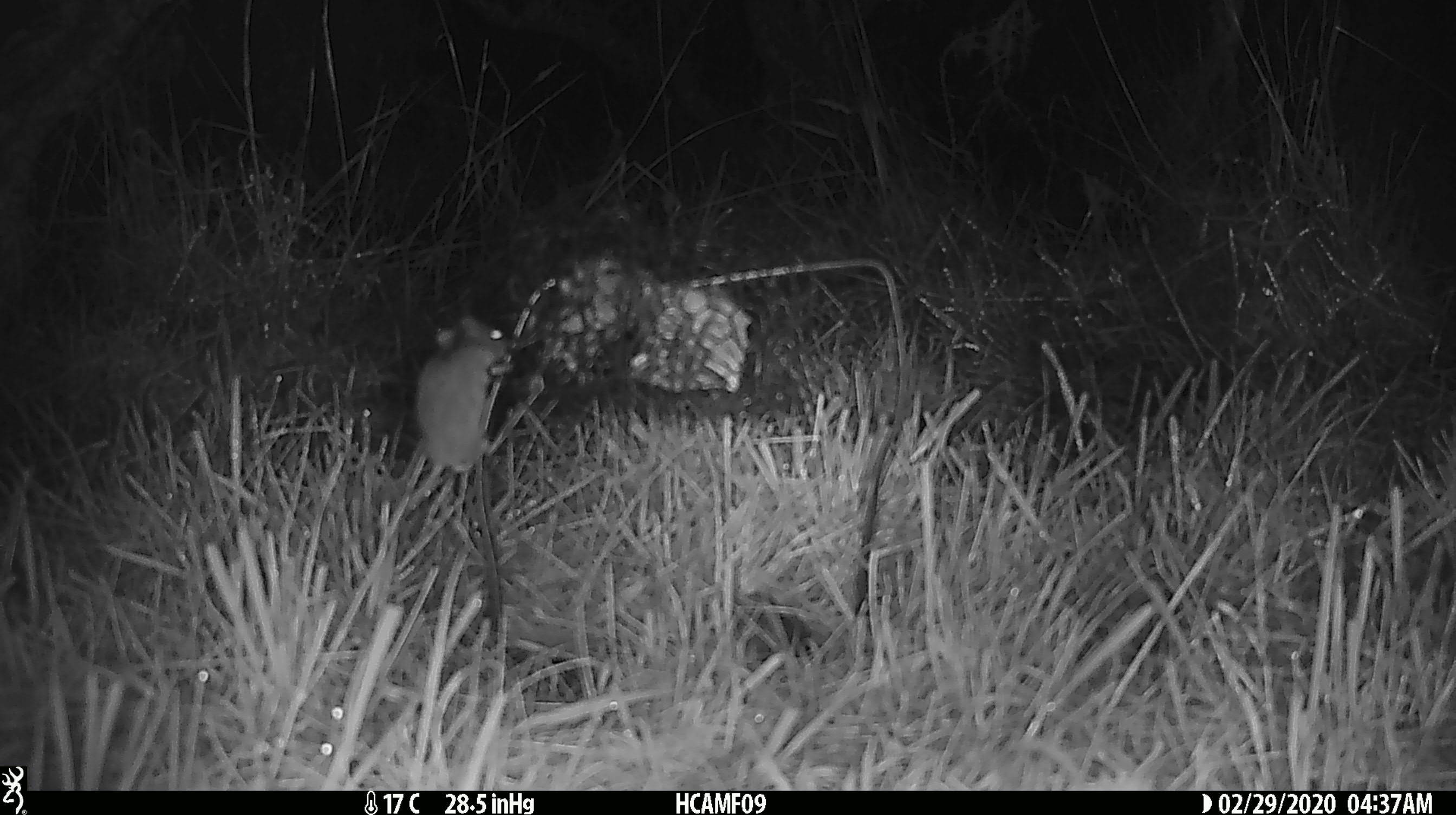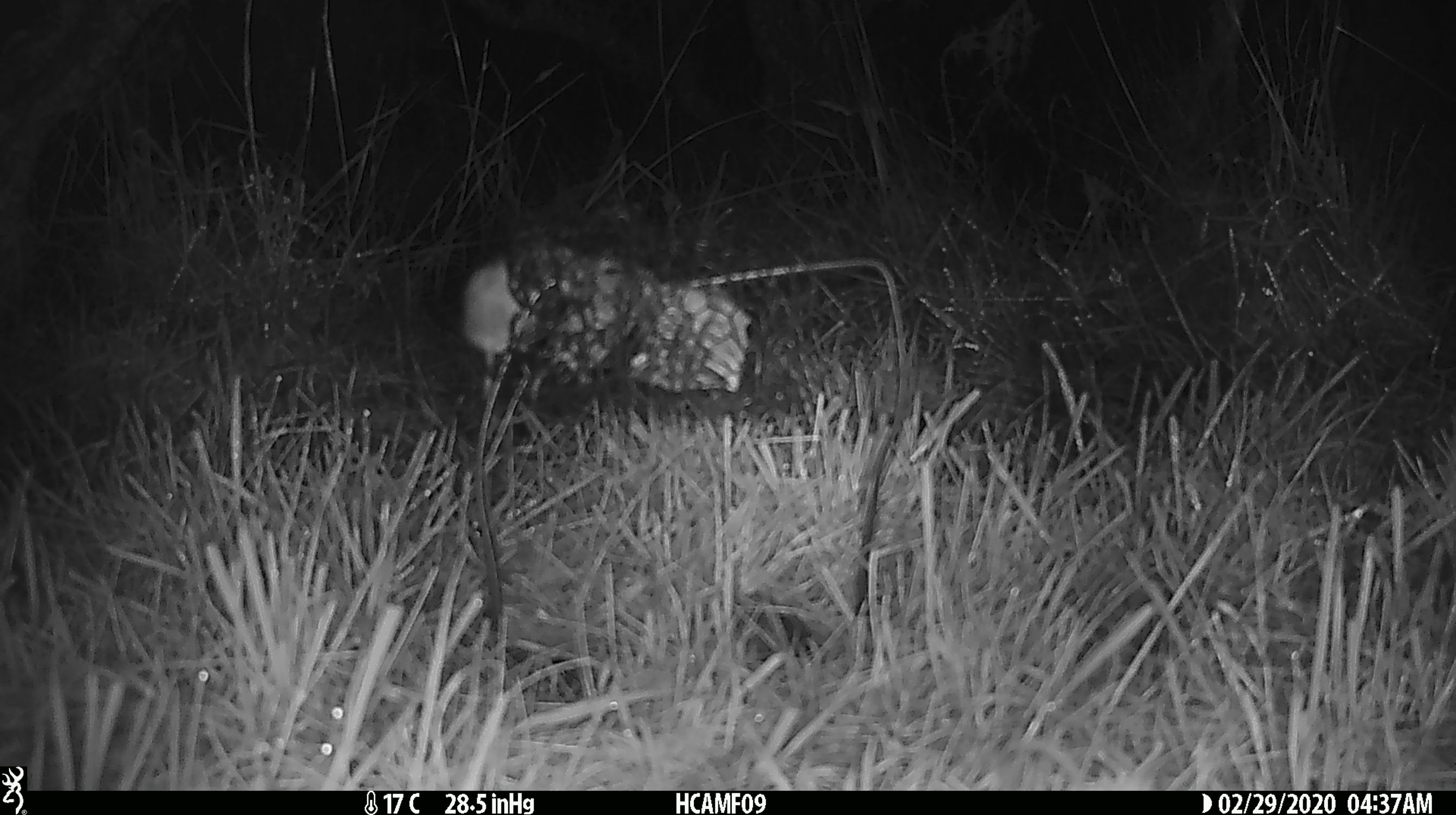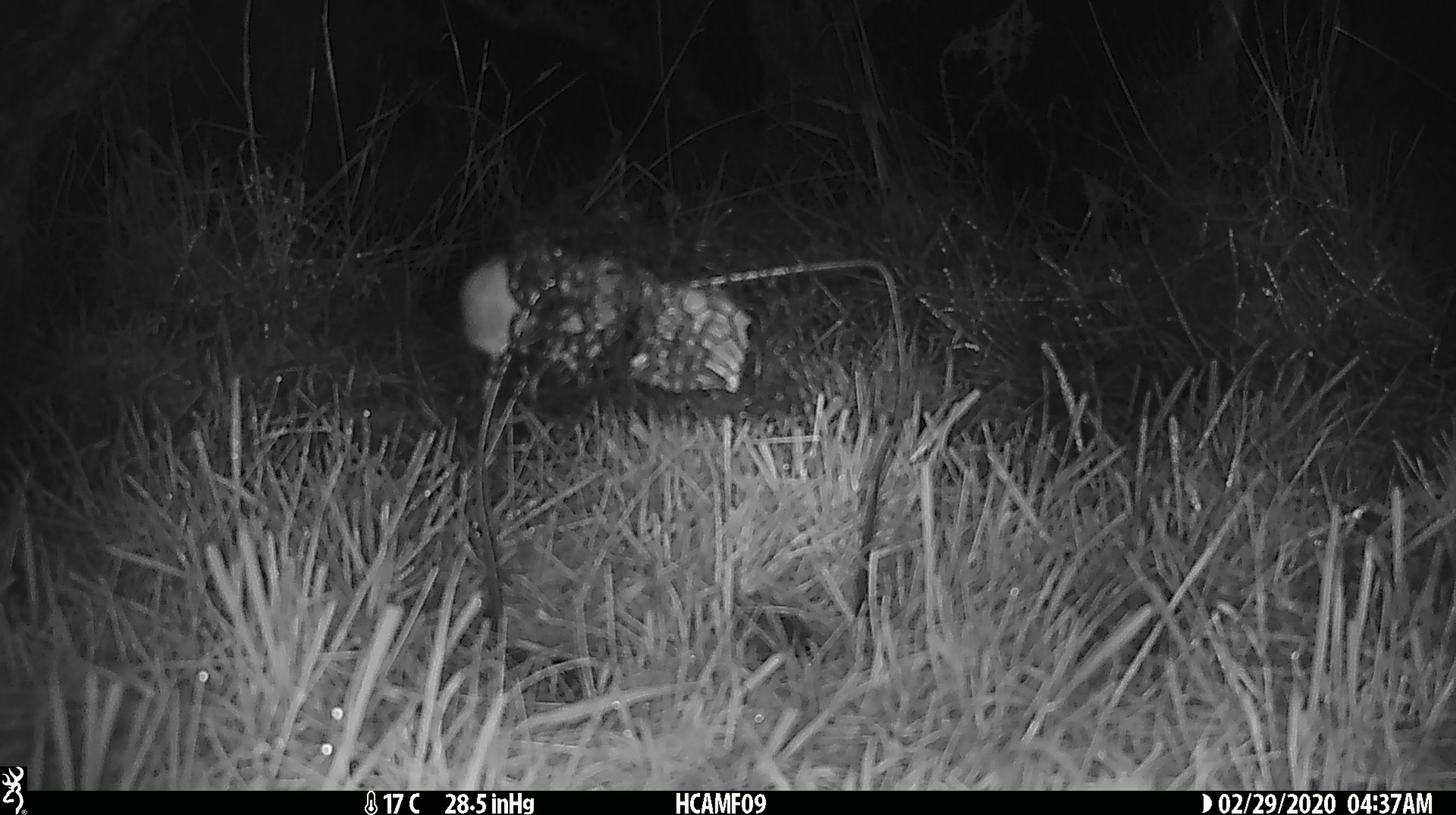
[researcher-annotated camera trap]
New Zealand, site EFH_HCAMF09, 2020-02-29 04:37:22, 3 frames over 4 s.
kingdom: Animalia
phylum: Chordata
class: Mammalia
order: Rodentia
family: Muridae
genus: Mus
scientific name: Mus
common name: mouse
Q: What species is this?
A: Mouse (Mus).